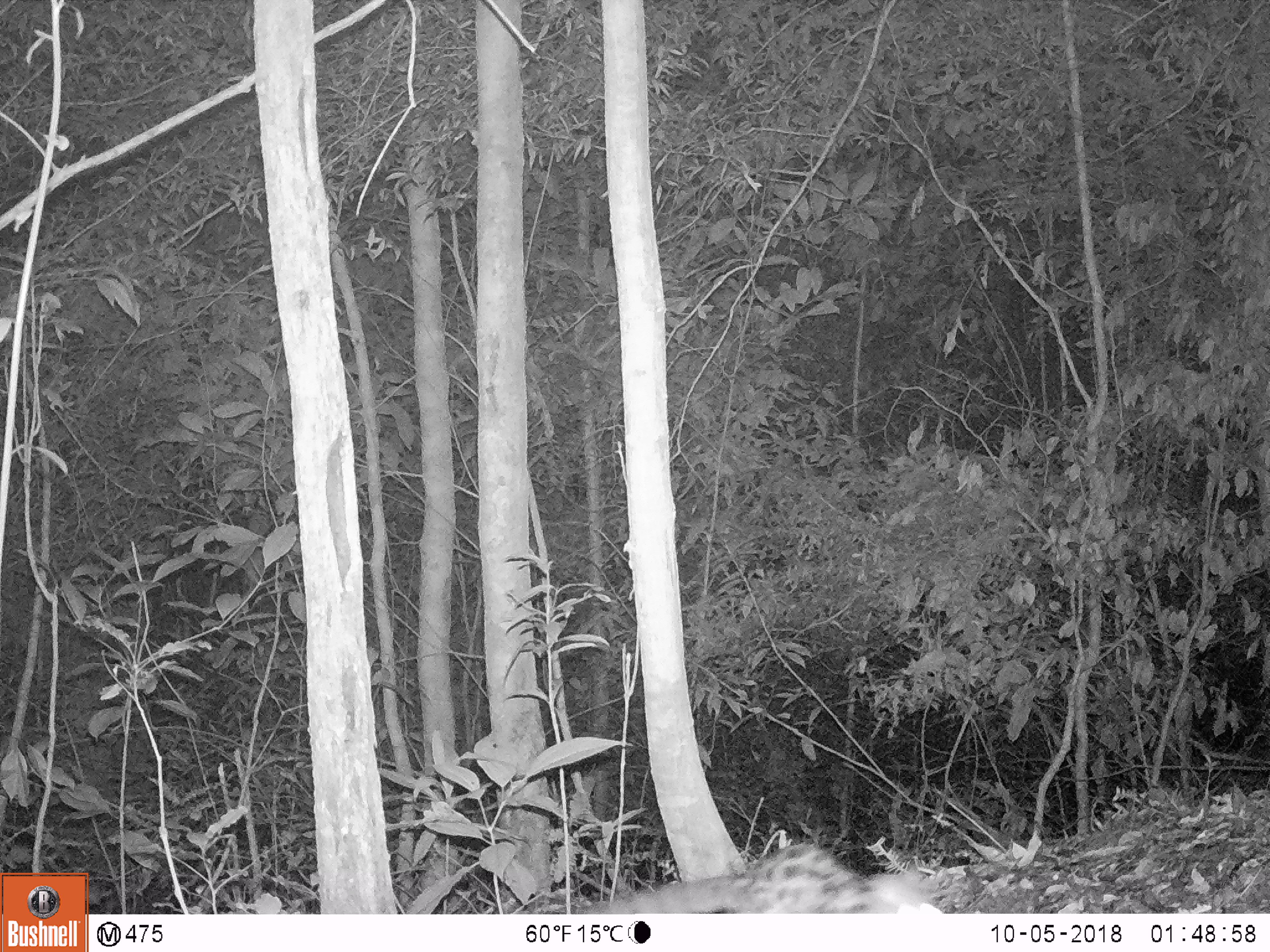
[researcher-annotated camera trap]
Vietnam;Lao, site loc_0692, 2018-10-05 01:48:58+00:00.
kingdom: Animalia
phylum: Chordata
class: Mammalia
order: Carnivora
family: Prionodontidae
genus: Prionodon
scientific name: Prionodon pardicolor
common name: spotted linsang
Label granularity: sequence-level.